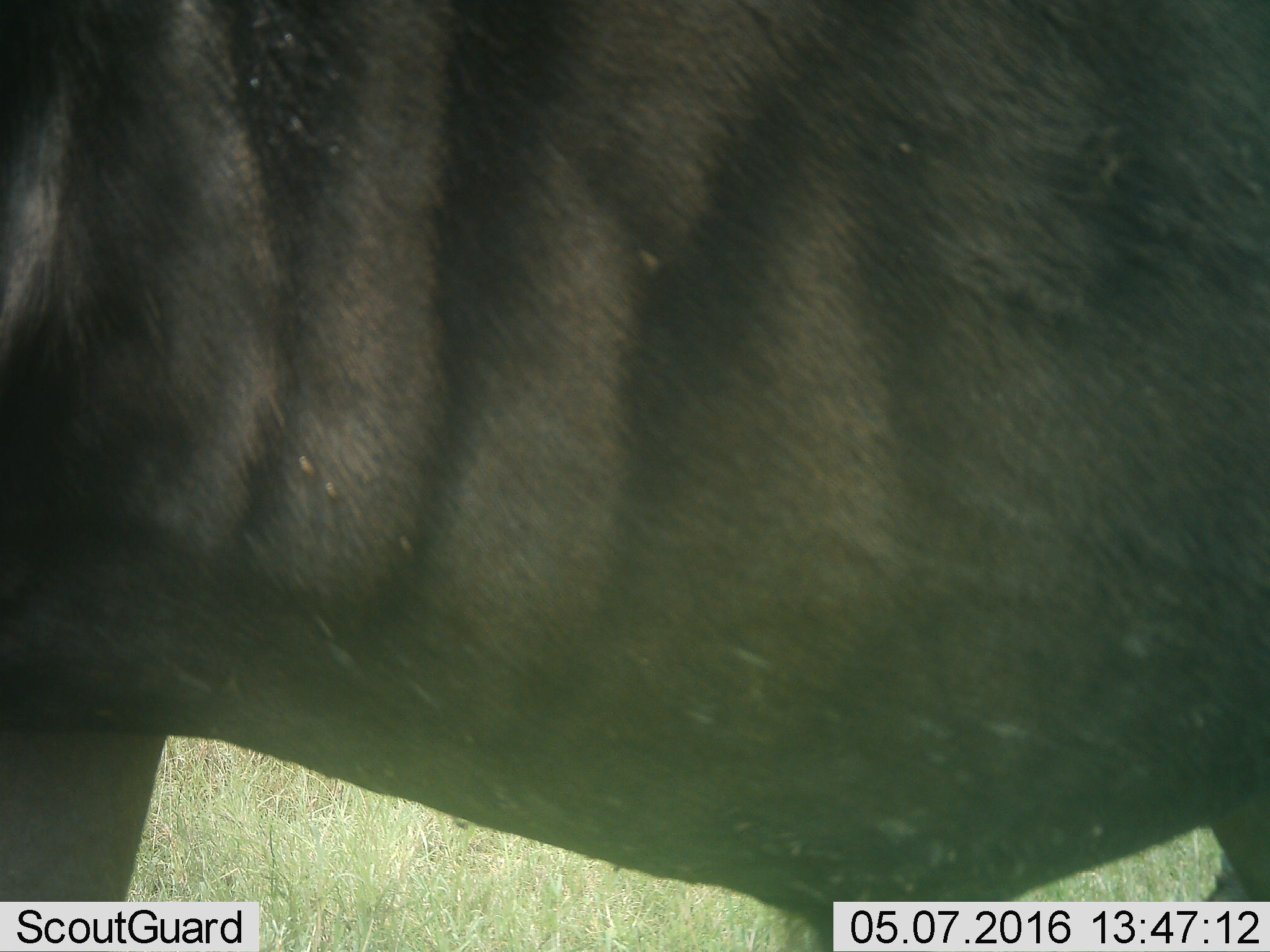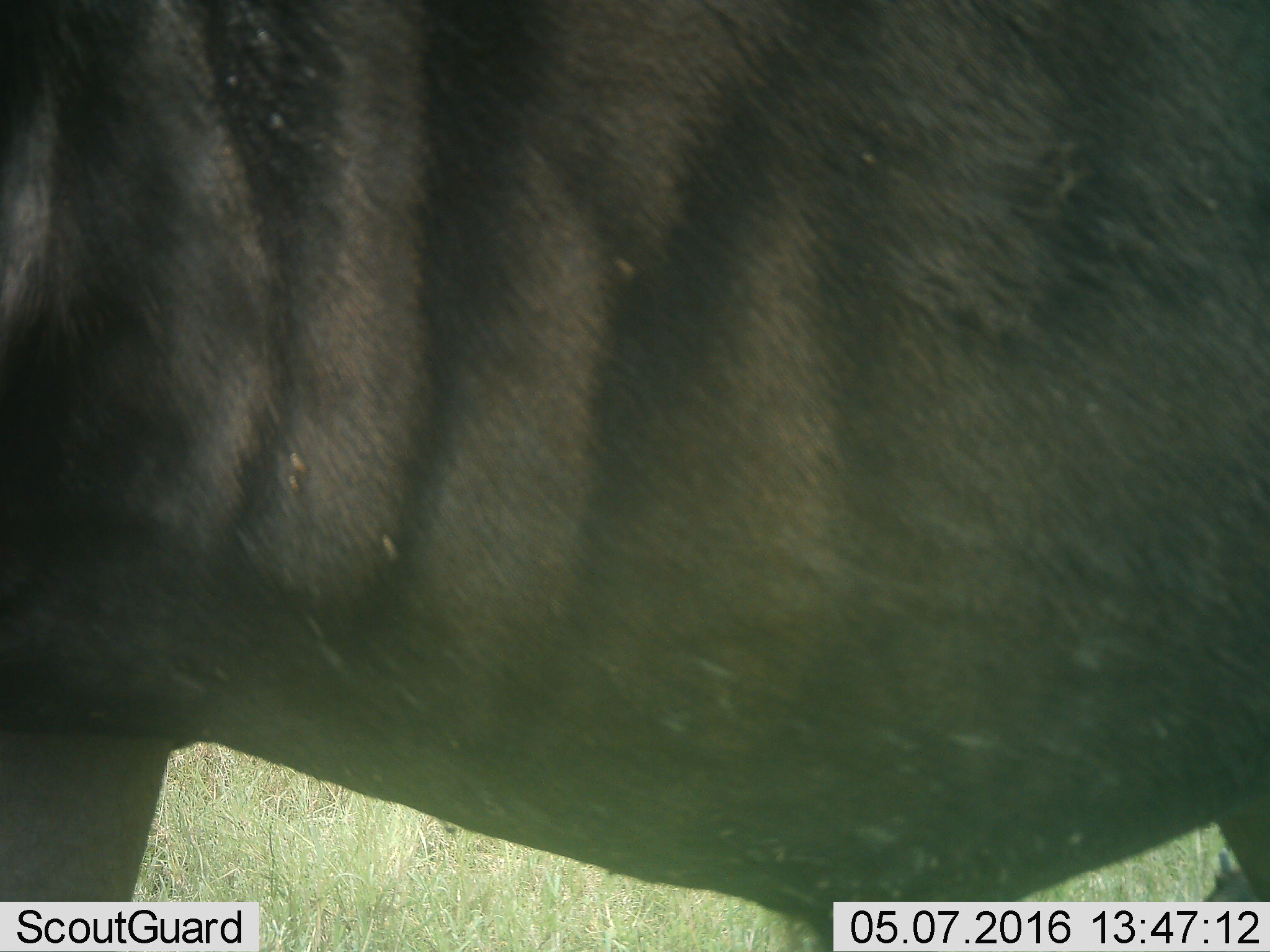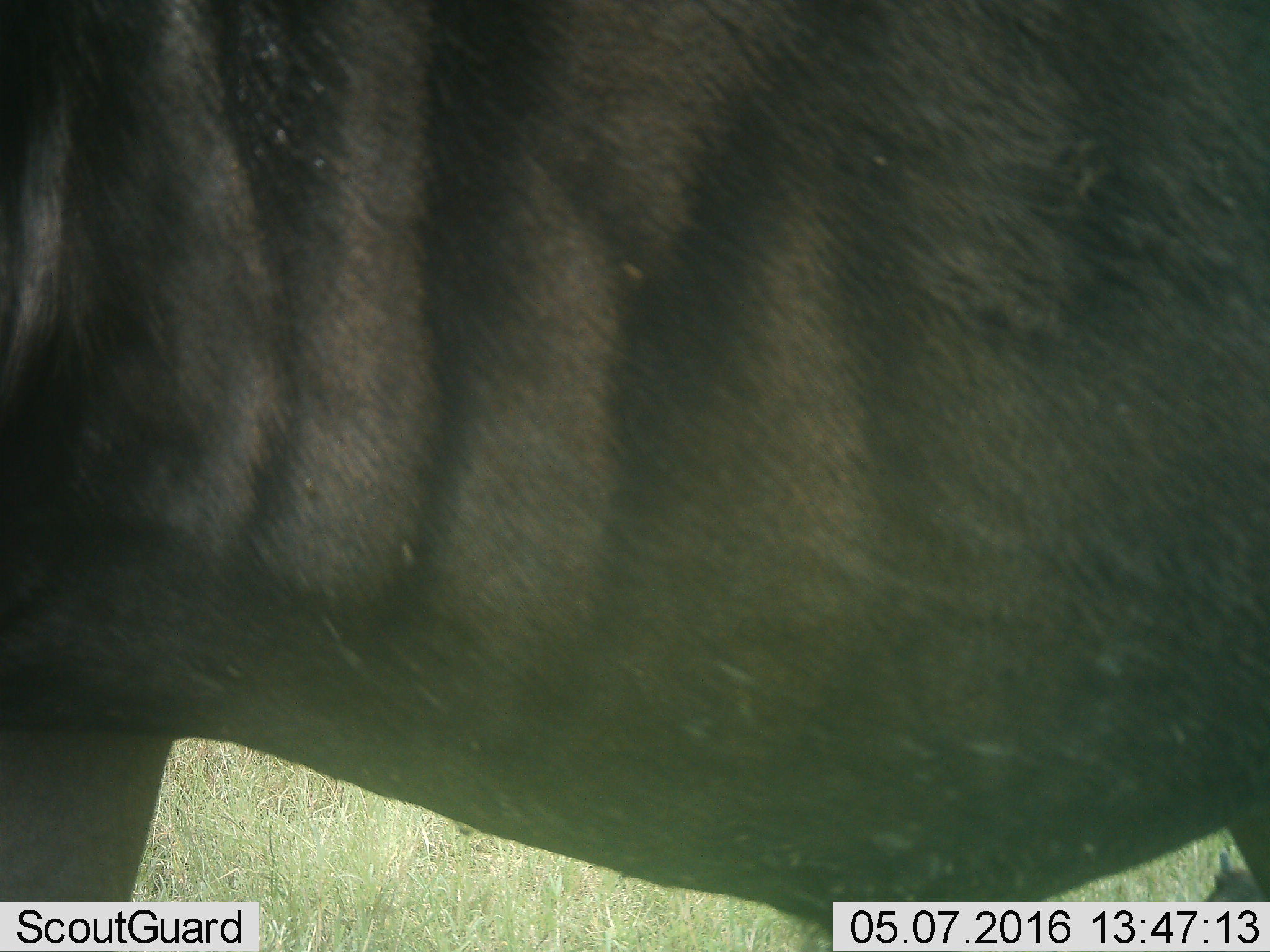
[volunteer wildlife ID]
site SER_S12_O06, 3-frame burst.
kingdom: Animalia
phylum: Chordata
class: Mammalia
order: Artiodactyla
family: Bovidae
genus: Connochaetes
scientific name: Connochaetes taurinus taurinus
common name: blue wildebeest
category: wildebeestblue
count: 1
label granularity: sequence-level